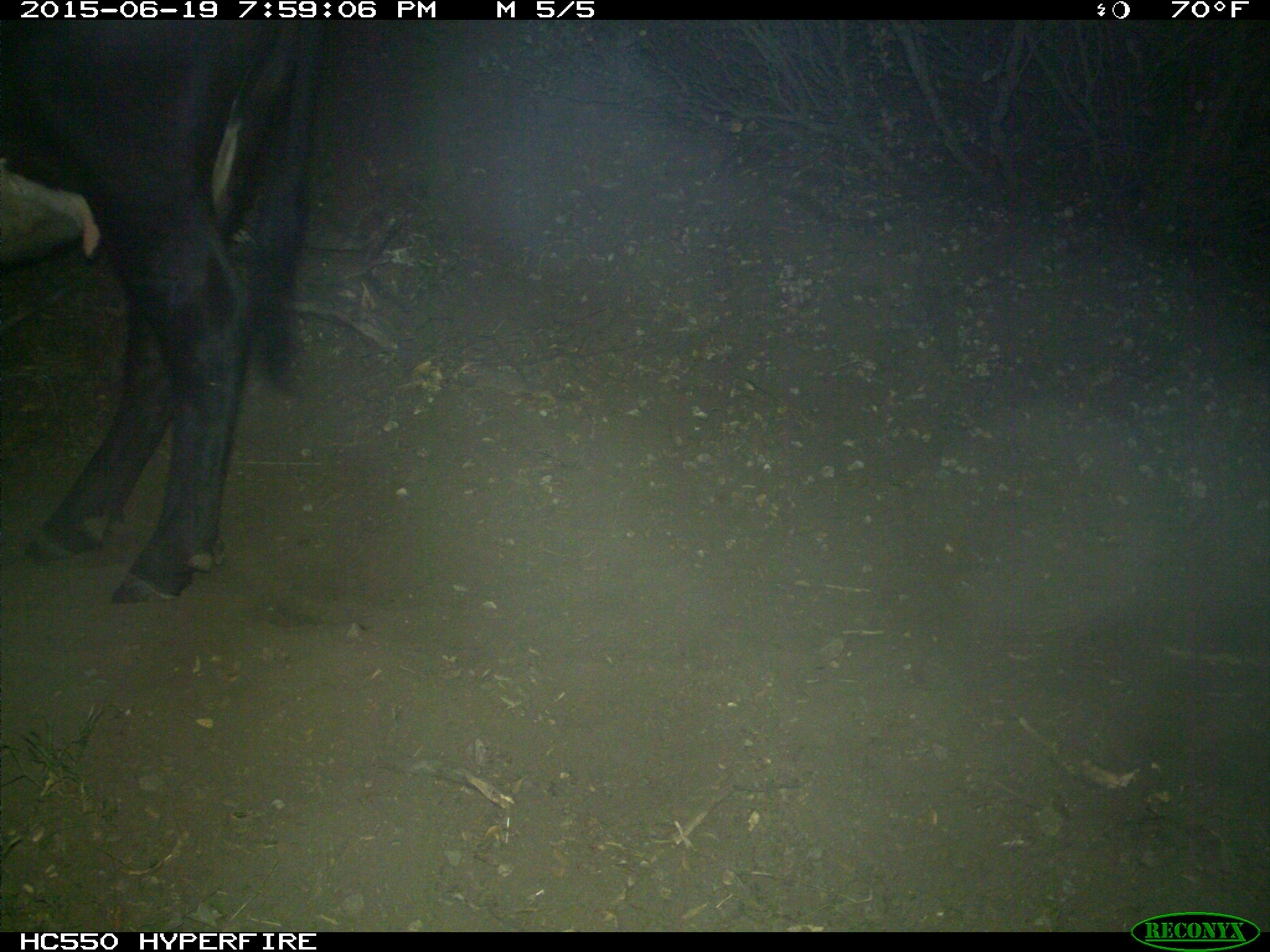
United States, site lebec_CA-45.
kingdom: Animalia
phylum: Chordata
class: Mammalia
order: Artiodactyla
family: Bovidae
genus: Bos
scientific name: Bos taurus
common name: domestic cow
Bos taurus (domestic cow).